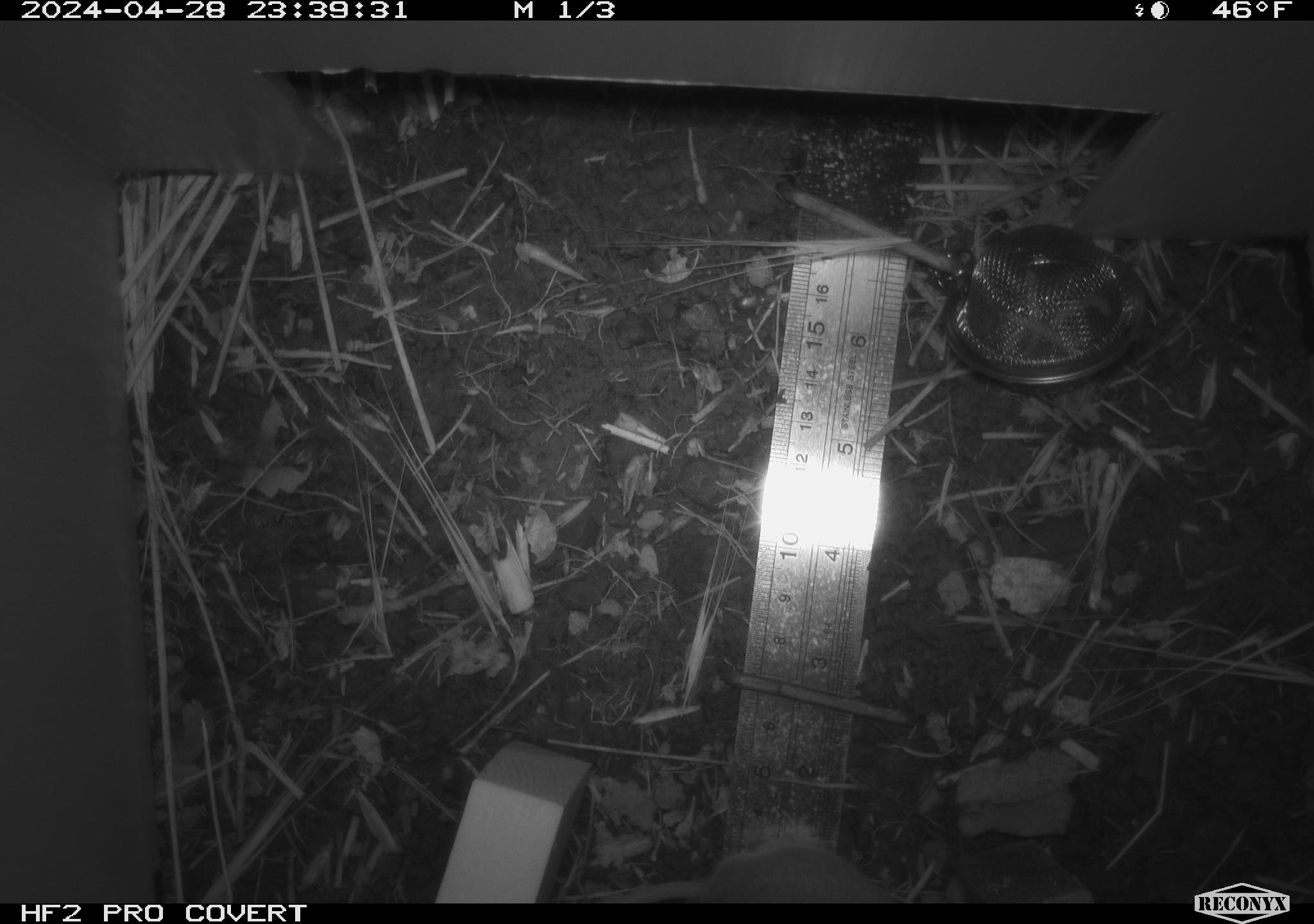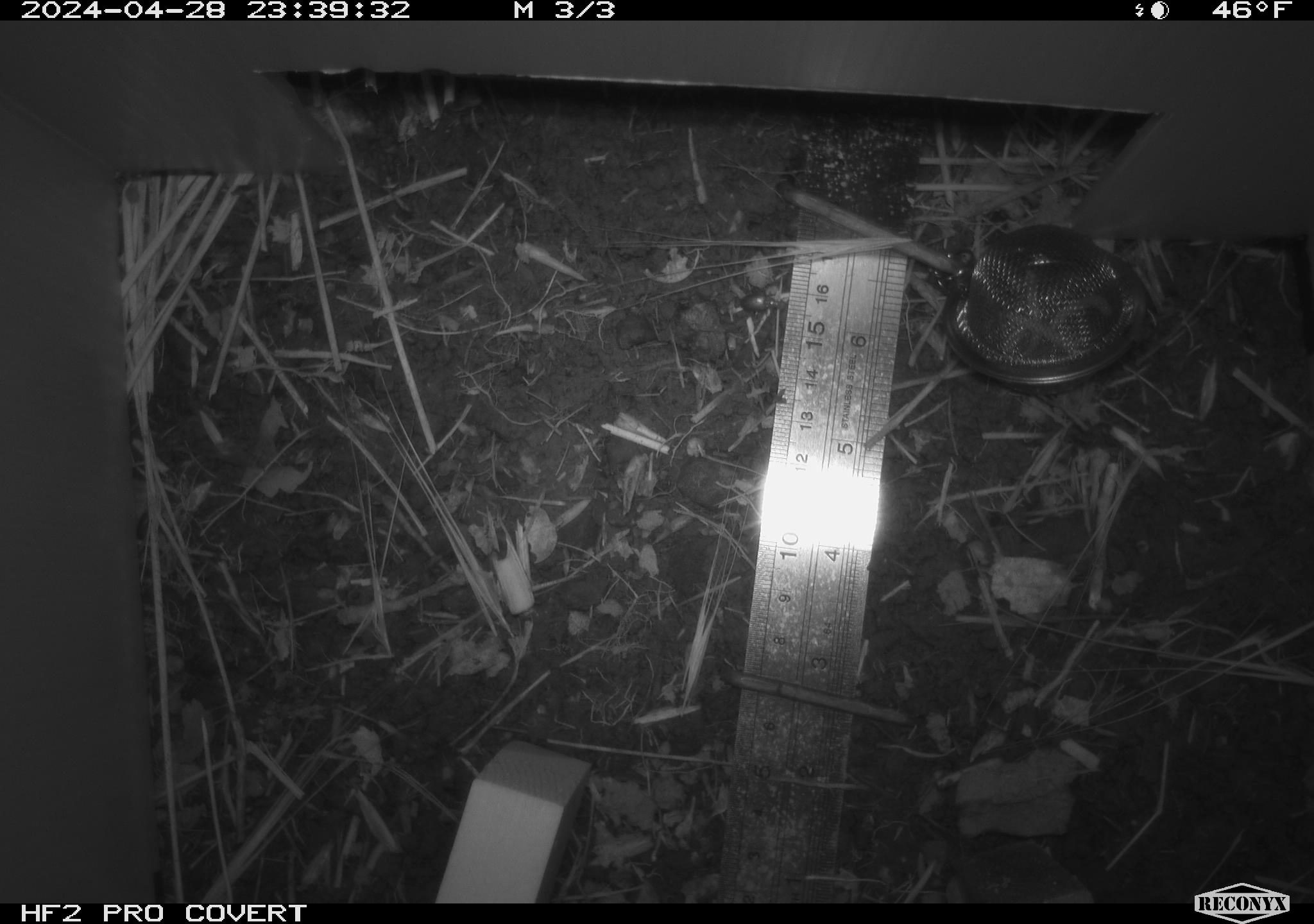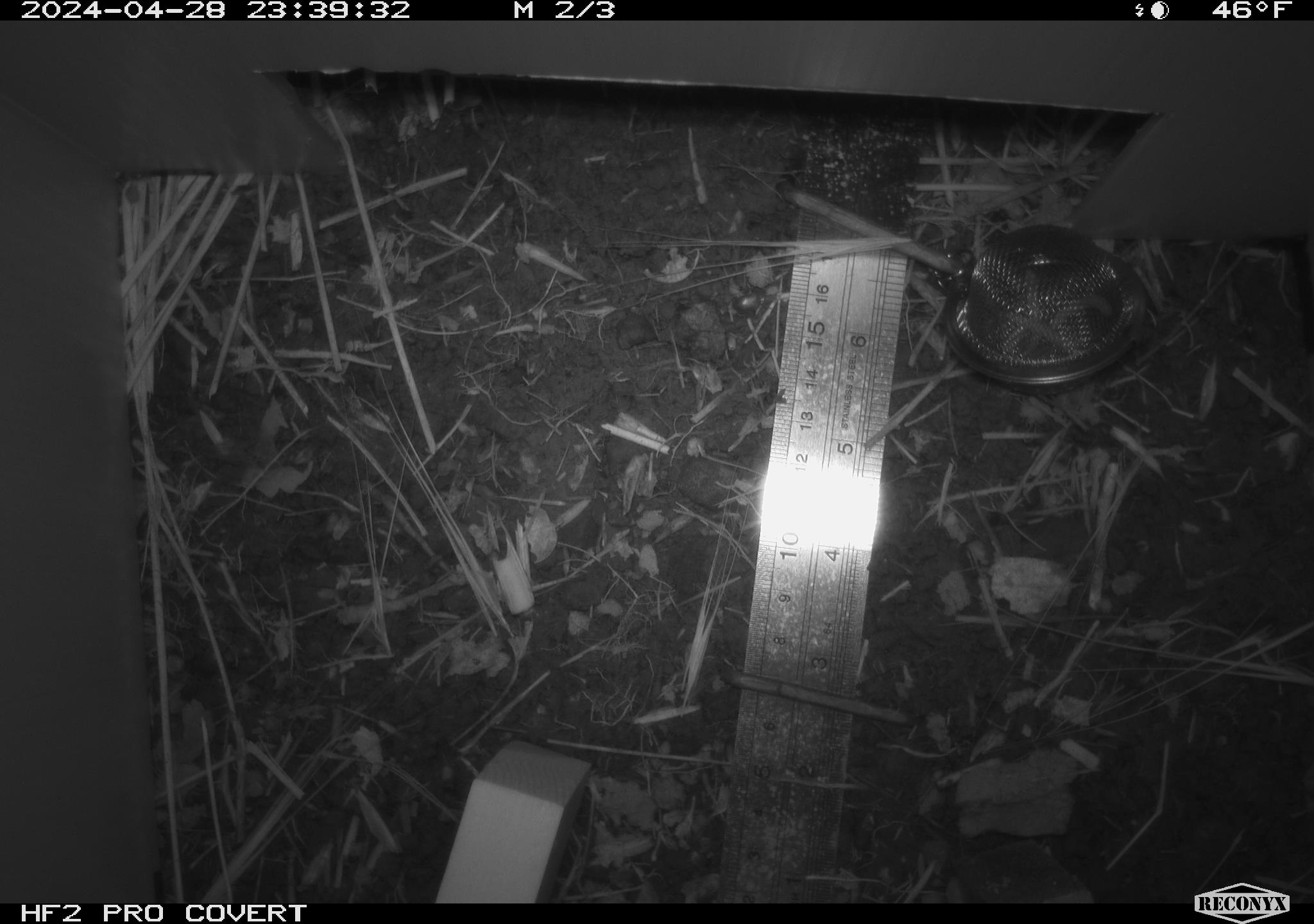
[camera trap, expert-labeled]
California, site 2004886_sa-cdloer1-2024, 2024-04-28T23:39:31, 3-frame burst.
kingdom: Animalia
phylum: Chordata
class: Mammalia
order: Rodentia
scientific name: Rodentia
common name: mouse species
Mouse species (Rodentia).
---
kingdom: Animalia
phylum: Arthropoda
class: Insecta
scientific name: Insecta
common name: insect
Insect (Insecta).